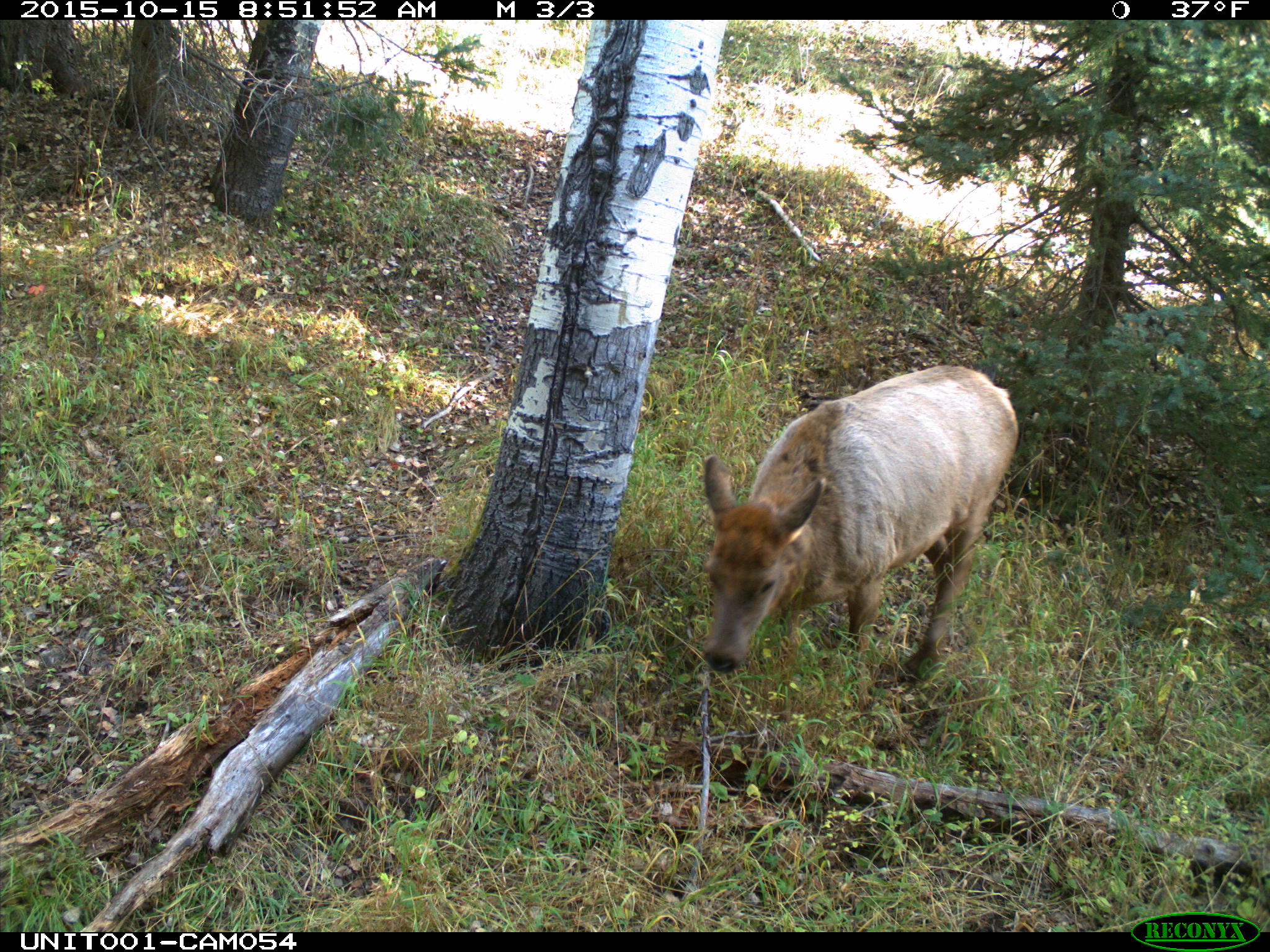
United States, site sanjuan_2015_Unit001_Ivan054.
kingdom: Animalia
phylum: Chordata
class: Mammalia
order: Artiodactyla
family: Cervidae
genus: Cervus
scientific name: Cervus elaphus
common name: red deer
Cervus elaphus (red deer).